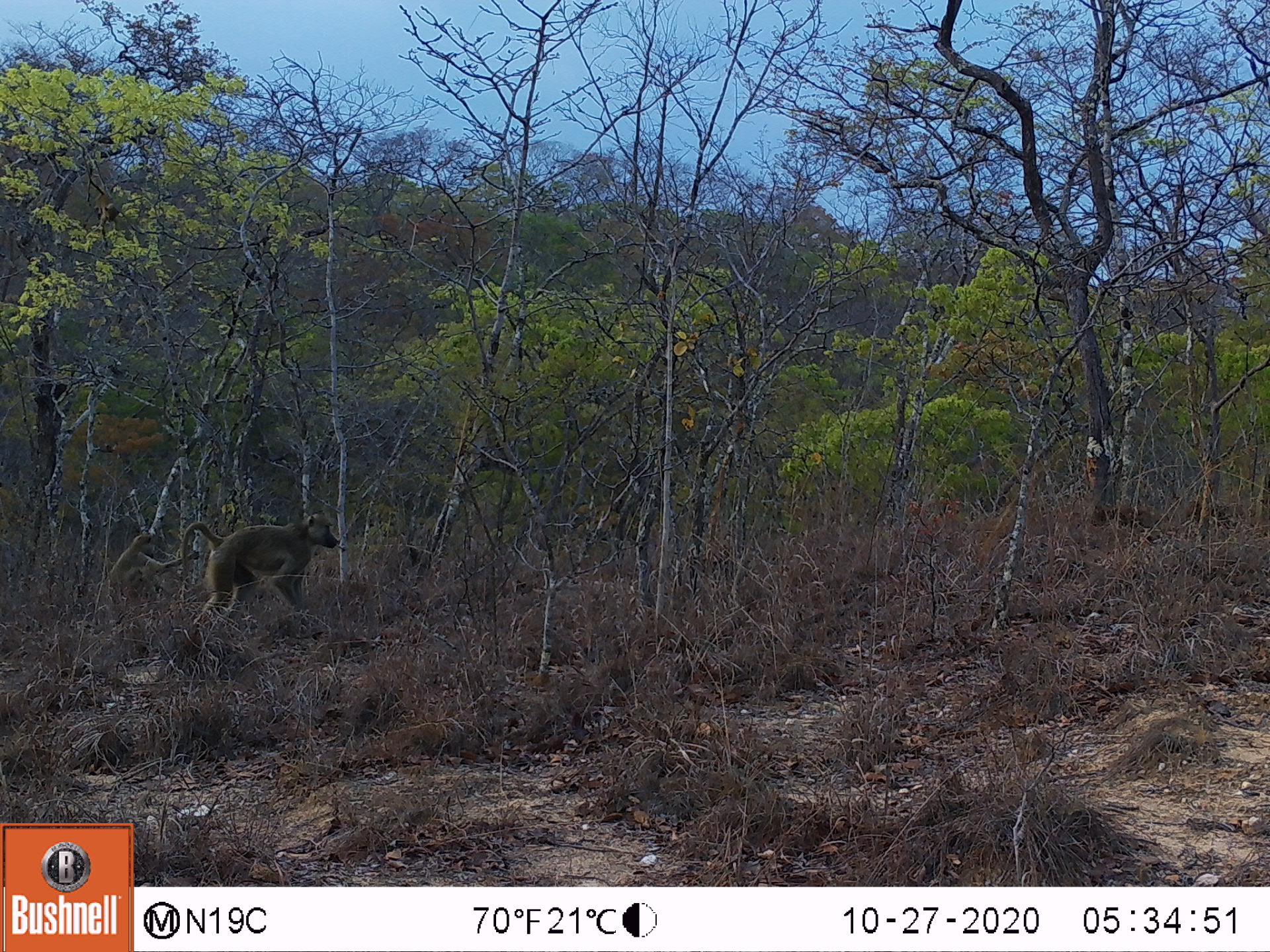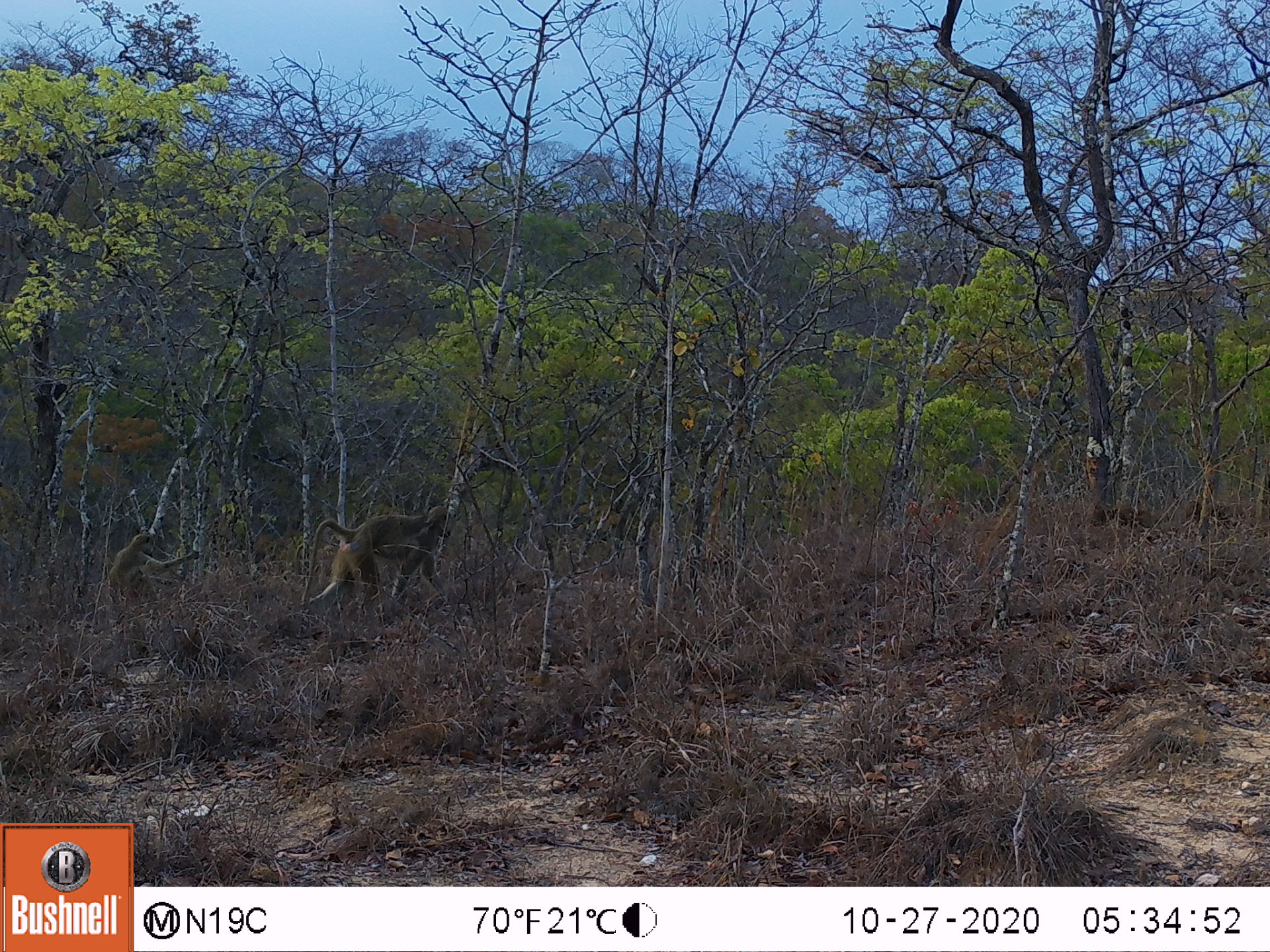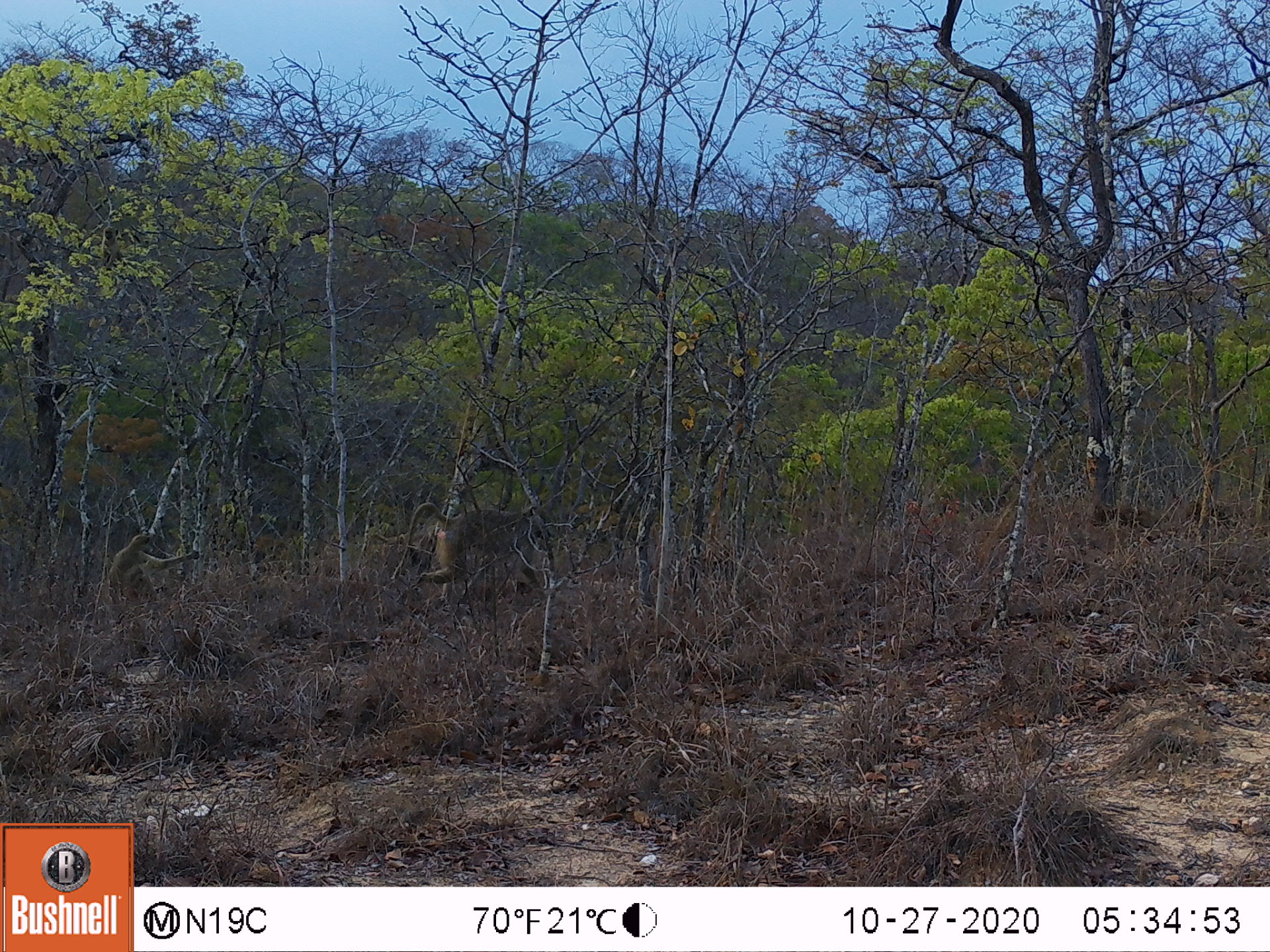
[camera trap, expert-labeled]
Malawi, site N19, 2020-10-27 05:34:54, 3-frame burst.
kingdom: Animalia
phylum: Chordata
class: Mammalia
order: Primates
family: Cercopithecidae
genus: Papio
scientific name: Papio cynocephalus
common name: yellow baboon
Yellow baboon (Papio cynocephalus), count 2.